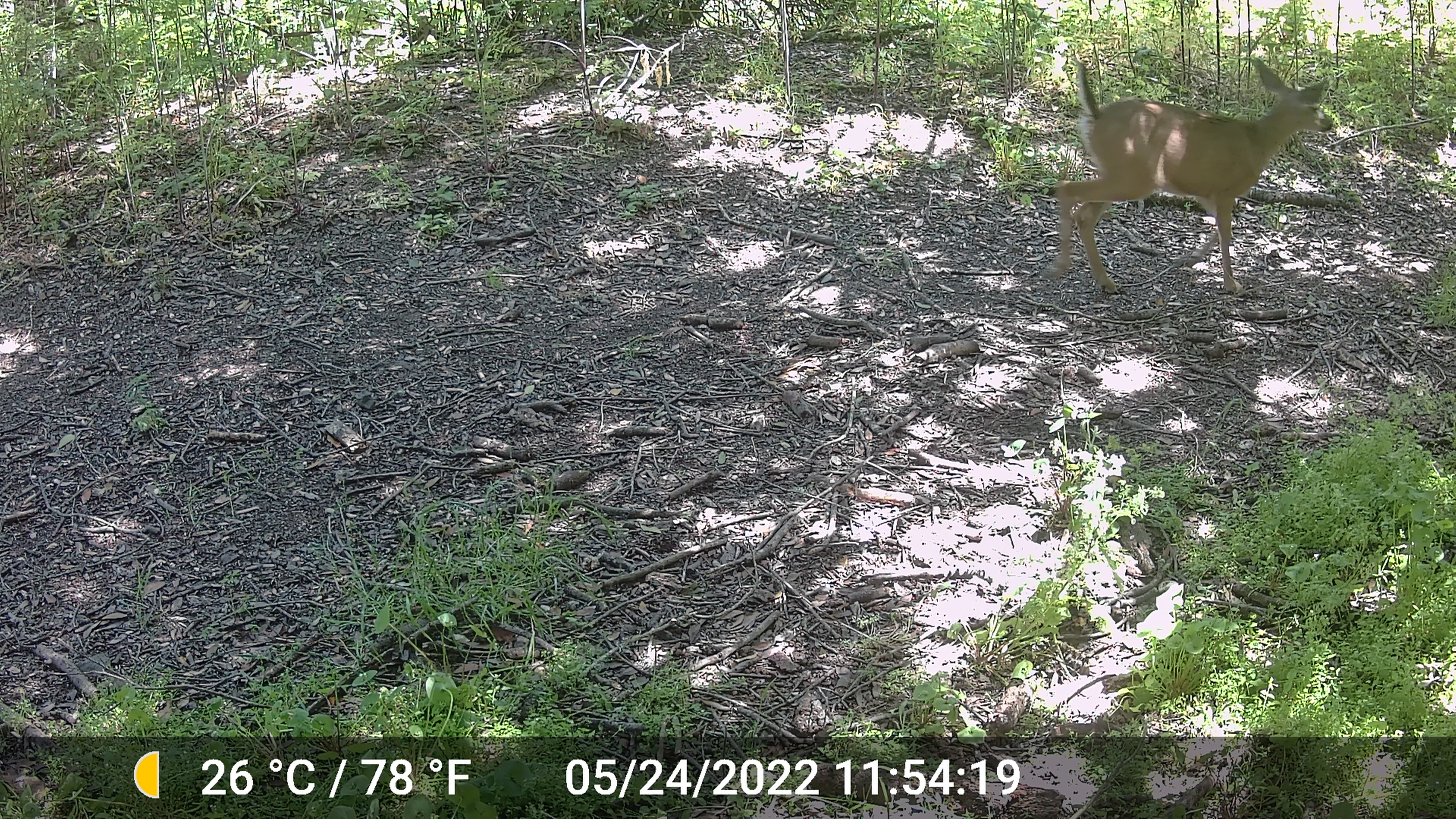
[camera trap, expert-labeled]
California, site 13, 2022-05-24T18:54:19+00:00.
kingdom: Animalia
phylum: Chordata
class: Mammalia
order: Artiodactyla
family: Cervidae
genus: Odocoileus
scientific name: Odocoileus hemionus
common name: mule deer